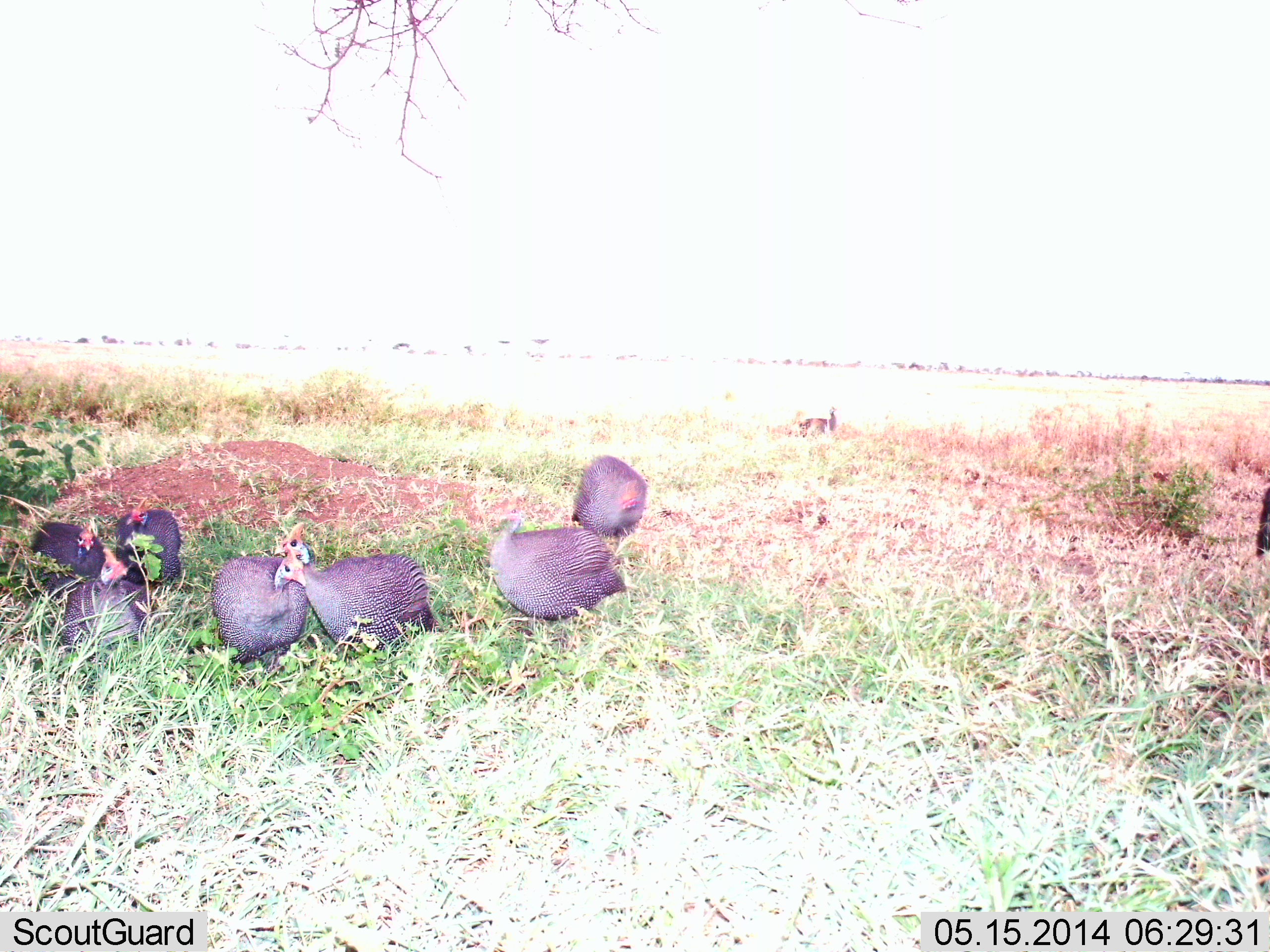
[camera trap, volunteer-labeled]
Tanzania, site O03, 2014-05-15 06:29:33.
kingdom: Animalia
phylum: Chordata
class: Aves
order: Galliformes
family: Numididae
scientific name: Numididae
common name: guinea fowl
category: guineafowl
Guineafowl (guinea fowl) (Numididae), count 7. Behavior (volunteer vote fractions): standing 60%, resting 20%, moving 20%, interacting 0%. Young present (vote fraction): 0%. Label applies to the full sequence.